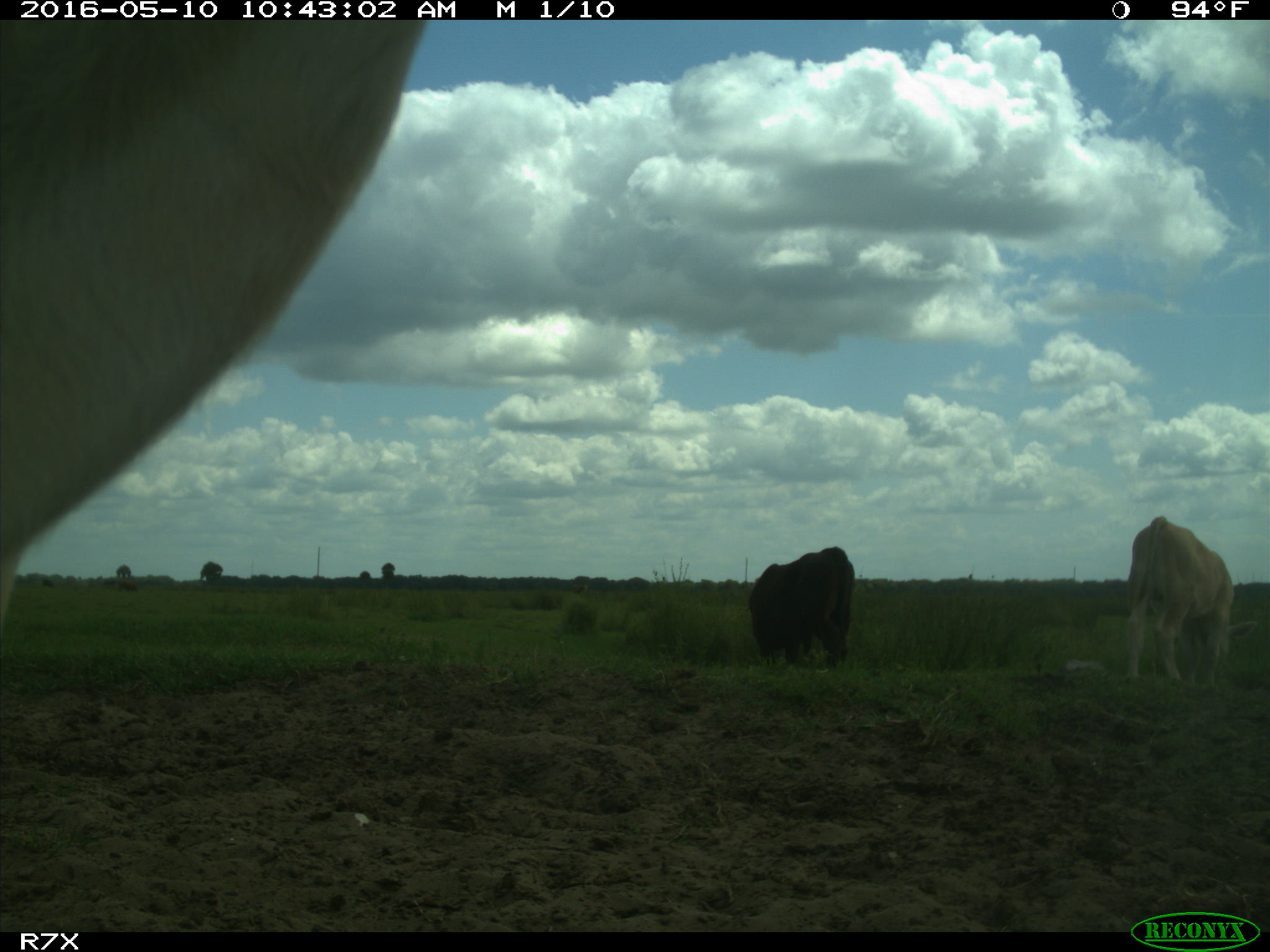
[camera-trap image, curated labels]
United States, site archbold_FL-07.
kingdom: Animalia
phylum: Chordata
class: Mammalia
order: Artiodactyla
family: Bovidae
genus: Bos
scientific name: Bos taurus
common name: domestic cow